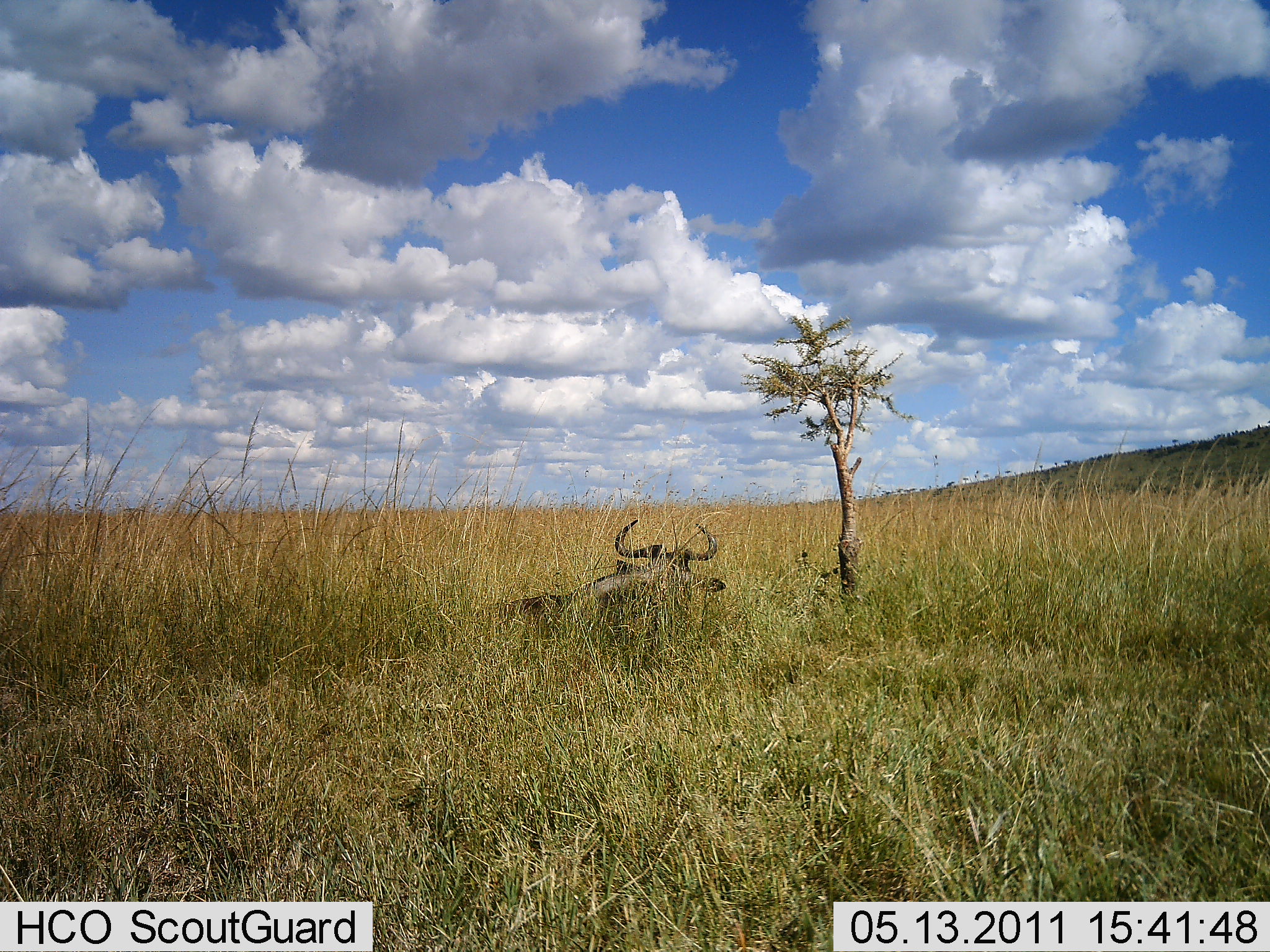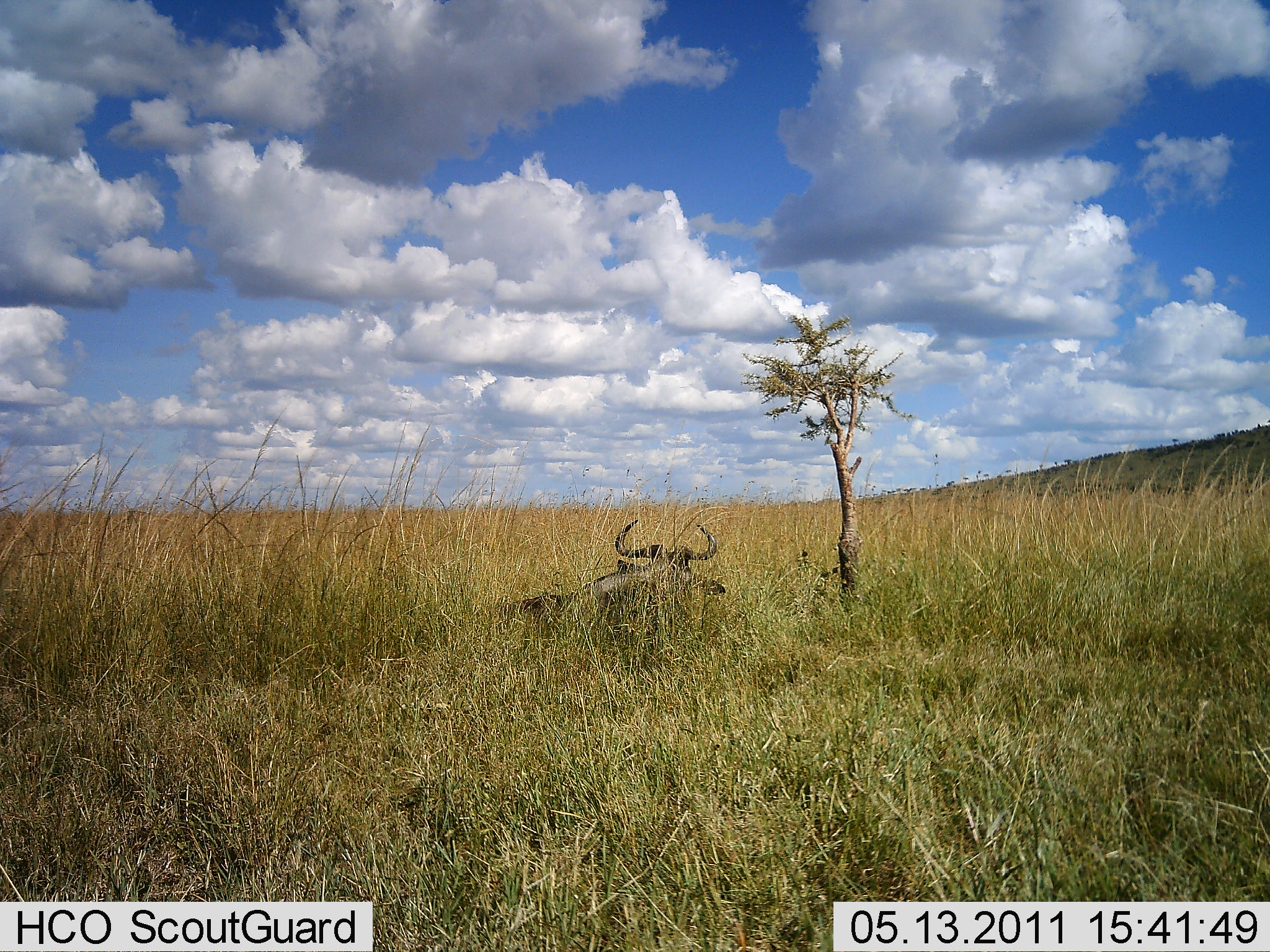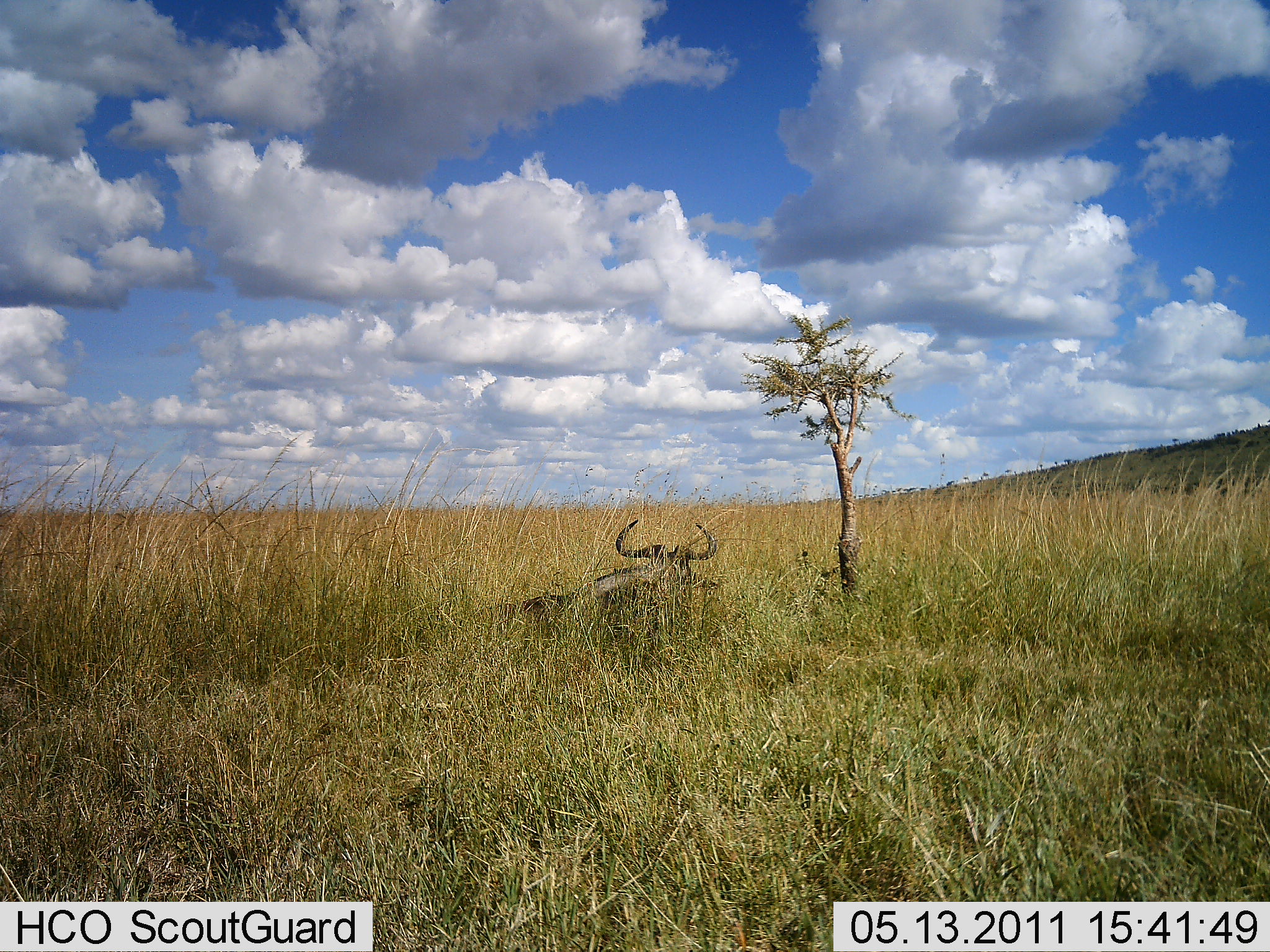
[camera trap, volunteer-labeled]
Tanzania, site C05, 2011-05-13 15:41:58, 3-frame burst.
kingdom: Animalia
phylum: Chordata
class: Mammalia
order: Artiodactyla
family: Bovidae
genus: Connochaetes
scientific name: Connochaetes taurinus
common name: blue wildebeest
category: wildebeest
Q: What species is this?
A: Wildebeest (blue wildebeest) (Connochaetes taurinus).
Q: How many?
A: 1.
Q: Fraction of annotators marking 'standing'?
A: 0%.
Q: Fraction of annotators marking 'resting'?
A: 100%.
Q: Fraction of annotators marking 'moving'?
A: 0%.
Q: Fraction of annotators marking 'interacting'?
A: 0%.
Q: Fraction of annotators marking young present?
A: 0%.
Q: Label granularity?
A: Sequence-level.